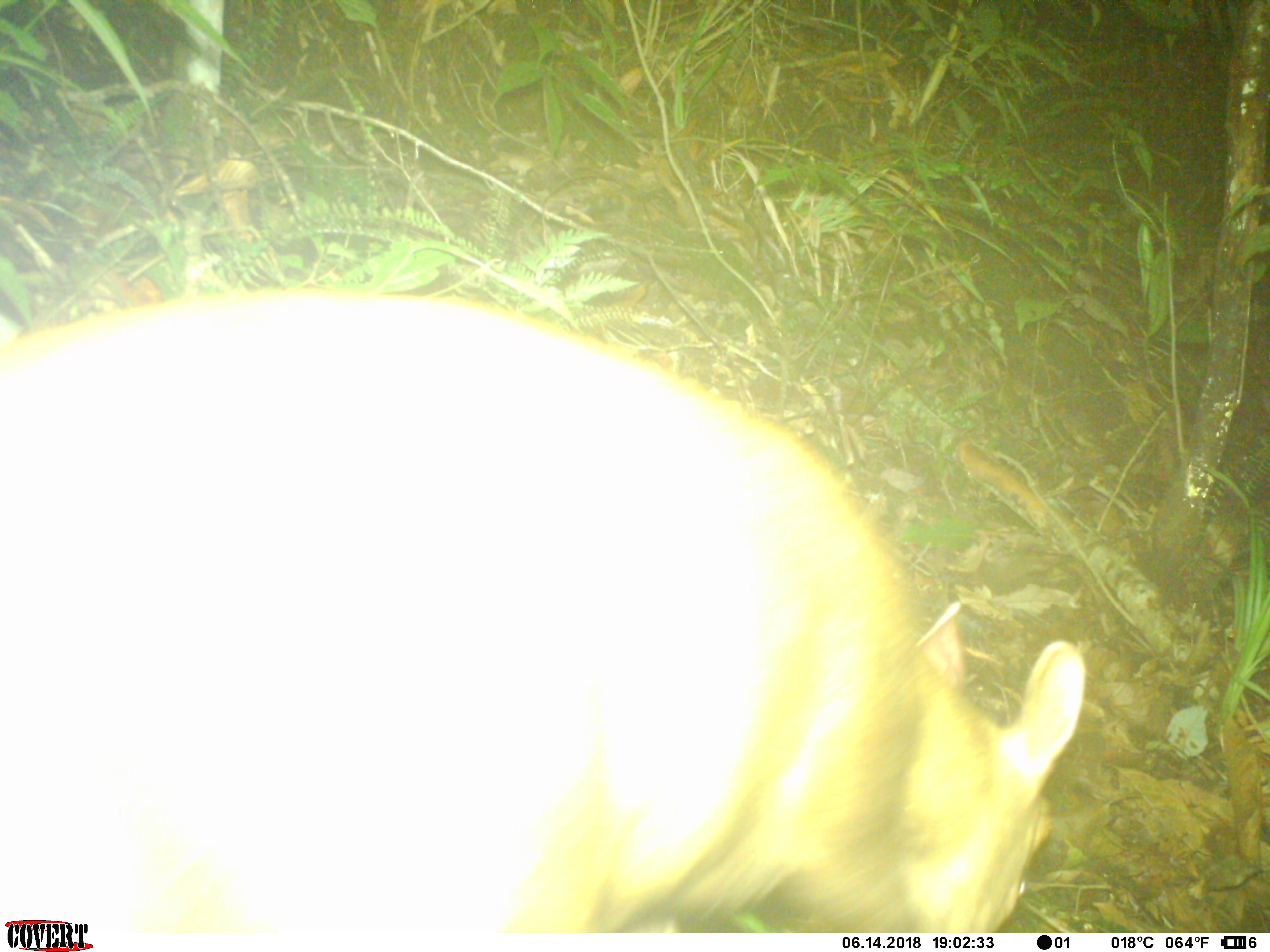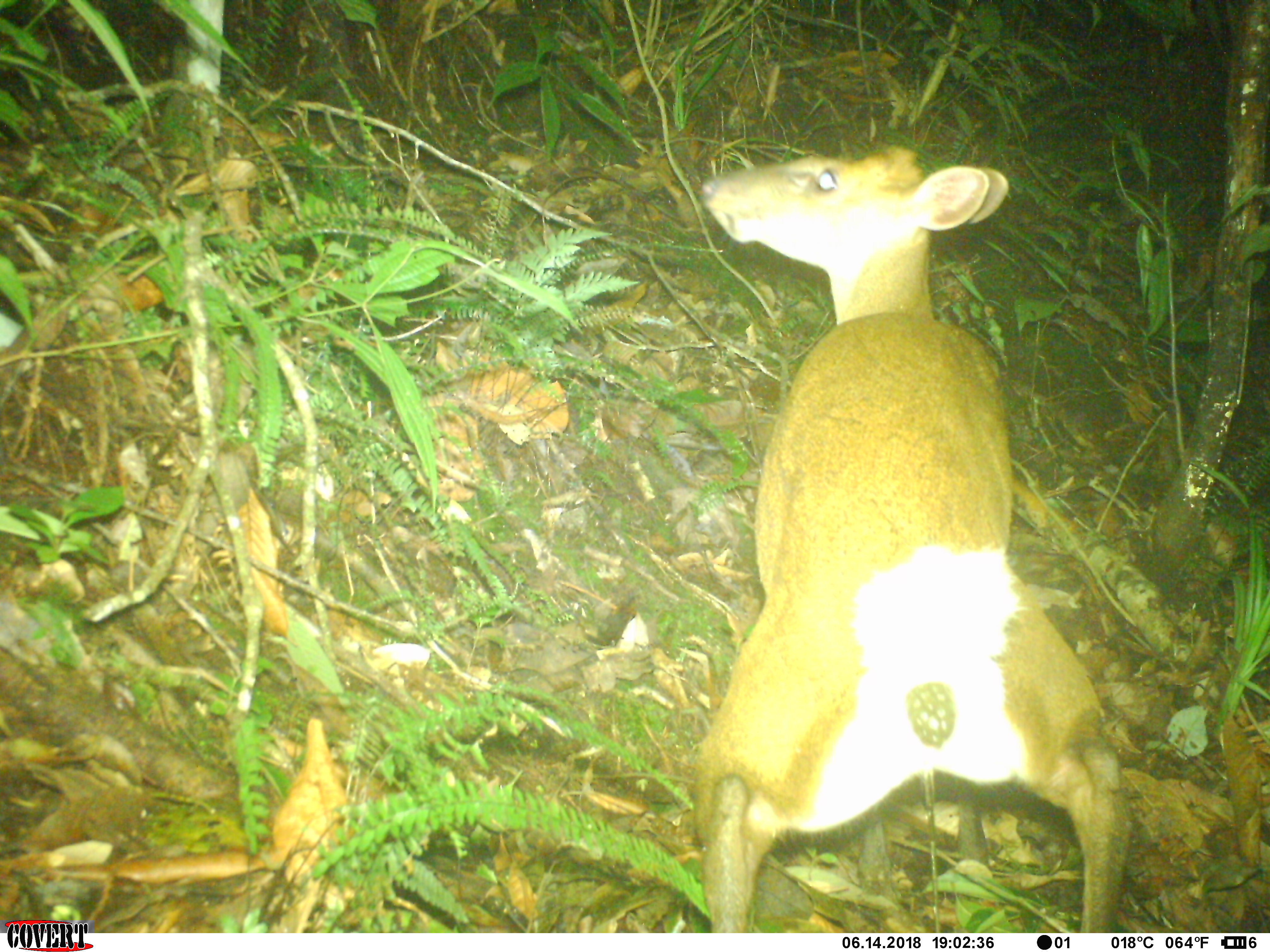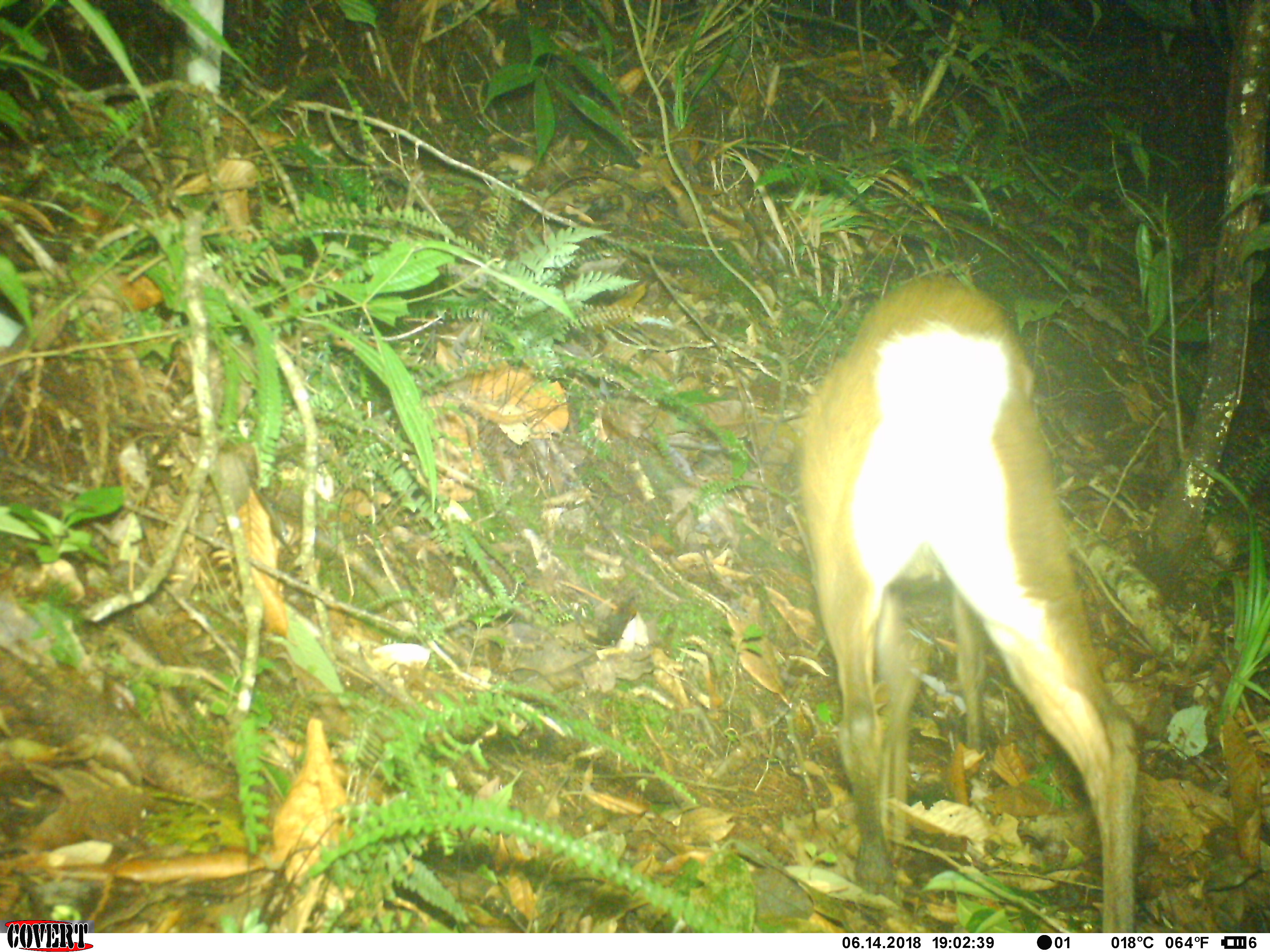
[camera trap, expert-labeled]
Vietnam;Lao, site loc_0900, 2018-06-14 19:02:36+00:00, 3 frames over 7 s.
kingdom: Animalia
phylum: Chordata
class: Mammalia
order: Artiodactyla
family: Cervidae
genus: Muntiacus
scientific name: Muntiacus rooseveltorum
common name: roosevelt's muntjac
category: roosevelts muntjac group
Roosevelts muntjac group (roosevelt's muntjac) (Muntiacus rooseveltorum). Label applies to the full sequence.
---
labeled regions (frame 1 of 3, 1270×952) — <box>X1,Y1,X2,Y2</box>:
roosevelts muntjac group: <box>0,288,1085,932</box>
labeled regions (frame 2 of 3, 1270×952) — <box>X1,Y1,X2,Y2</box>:
roosevelts muntjac group: <box>684,144,1132,932</box>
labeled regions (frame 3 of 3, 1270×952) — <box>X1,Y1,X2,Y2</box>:
roosevelts muntjac group: <box>797,273,1142,932</box>